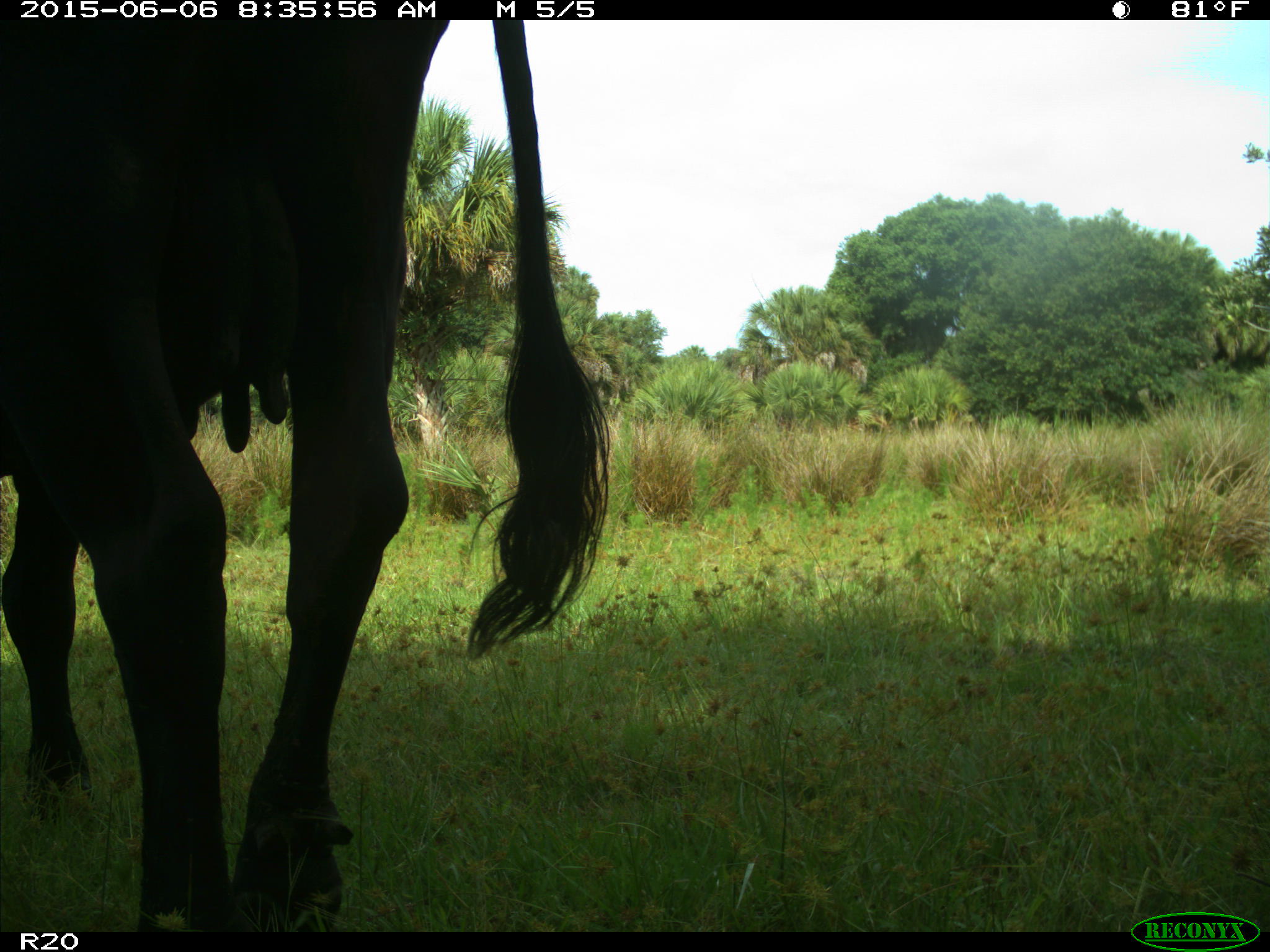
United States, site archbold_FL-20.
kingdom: Animalia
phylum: Chordata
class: Mammalia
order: Artiodactyla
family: Bovidae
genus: Bos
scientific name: Bos taurus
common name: domestic cow